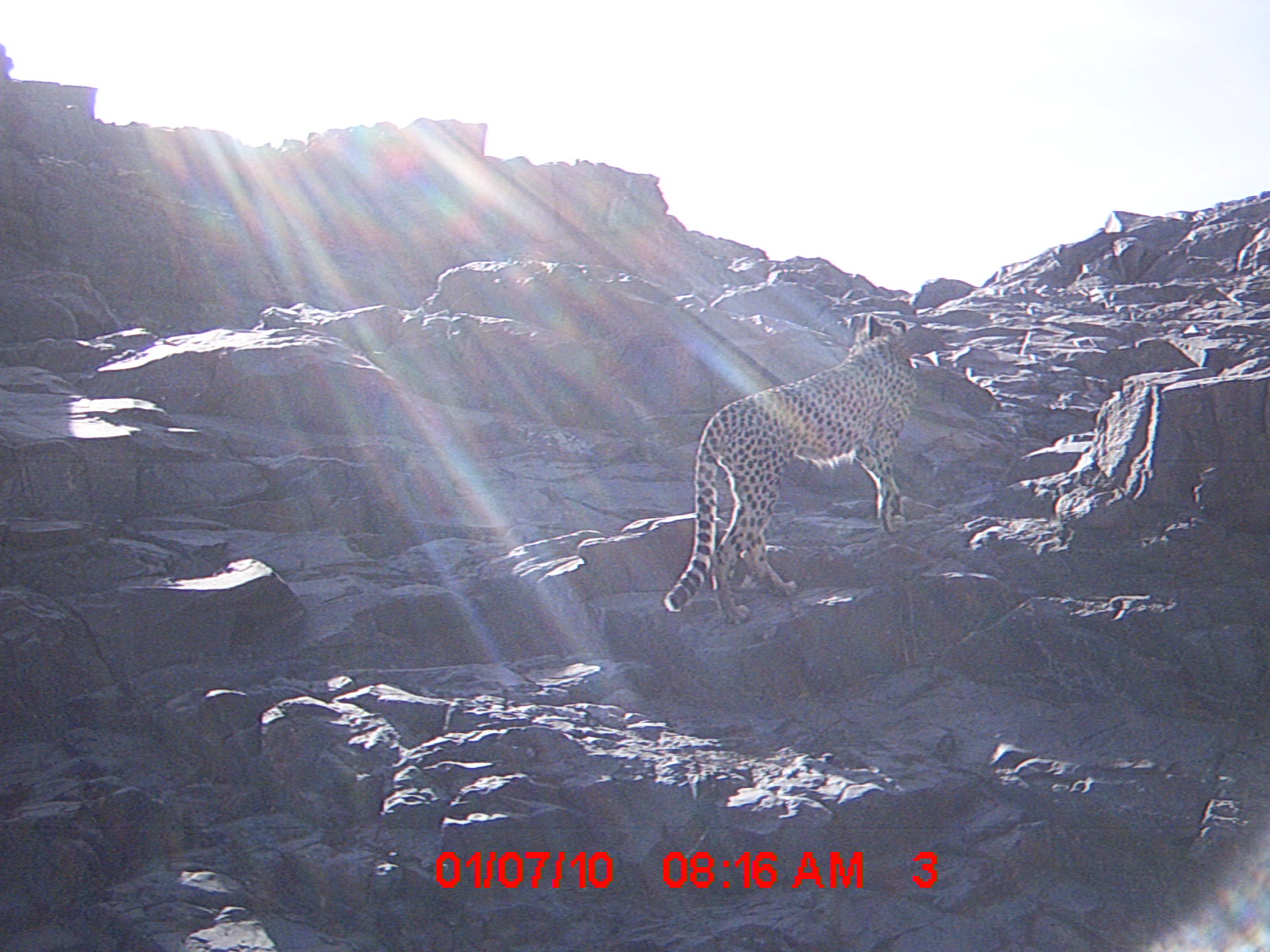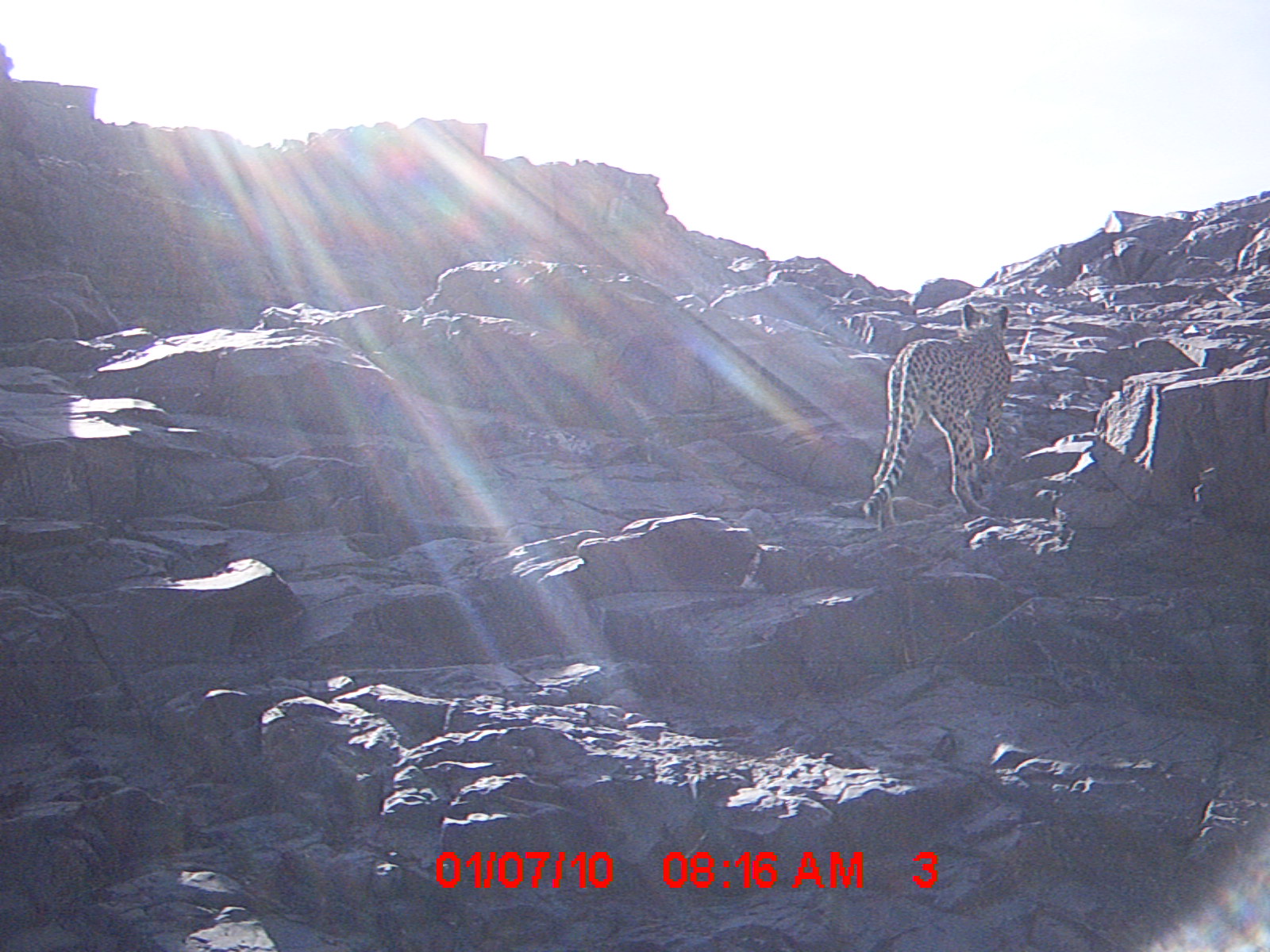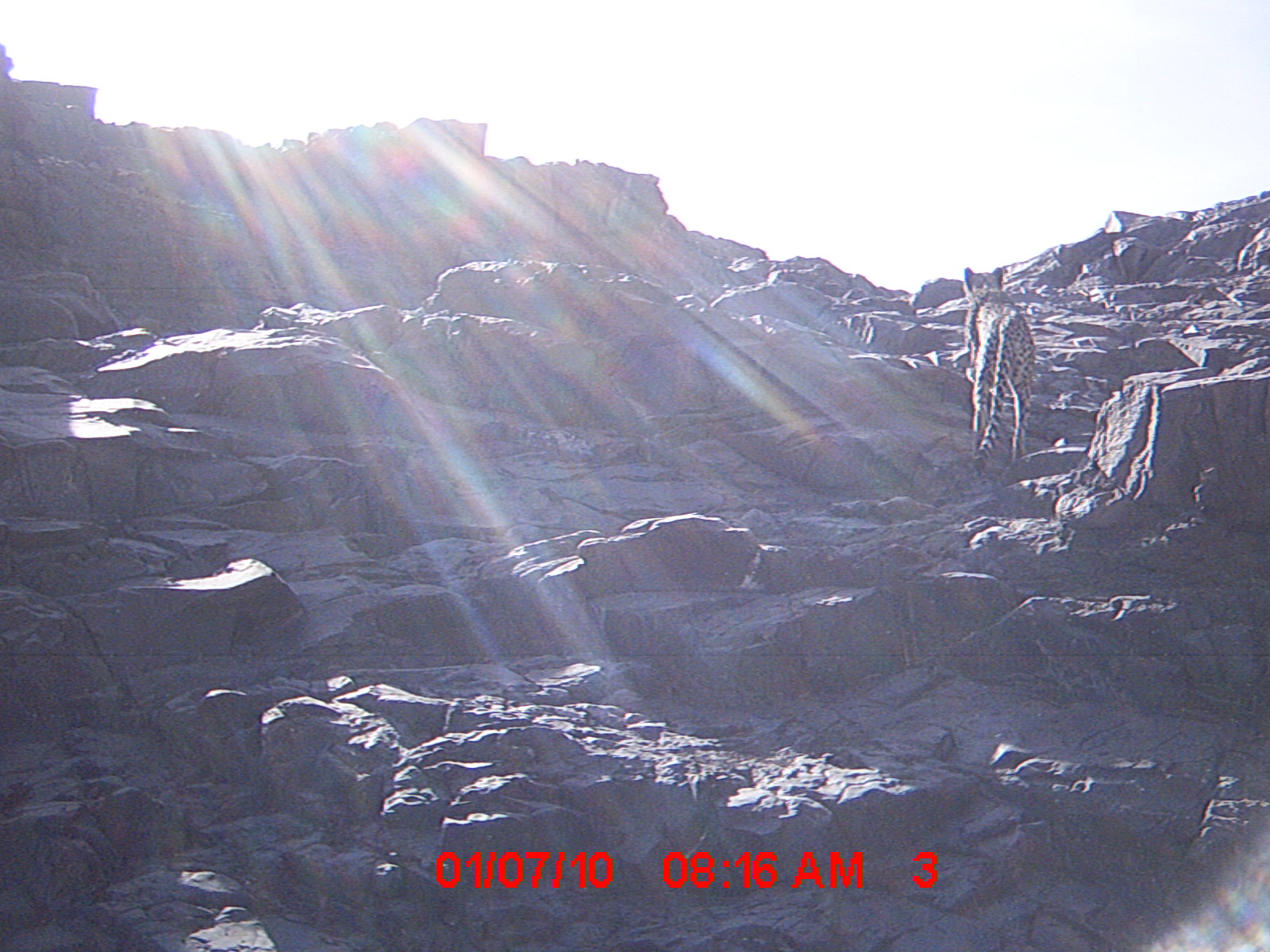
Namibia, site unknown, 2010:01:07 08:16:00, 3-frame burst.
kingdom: Animalia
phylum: Chordata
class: Mammalia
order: Carnivora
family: Felidae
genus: Acinonyx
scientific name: Acinonyx jubatus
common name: cheetah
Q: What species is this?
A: Acinonyx jubatus (cheetah).